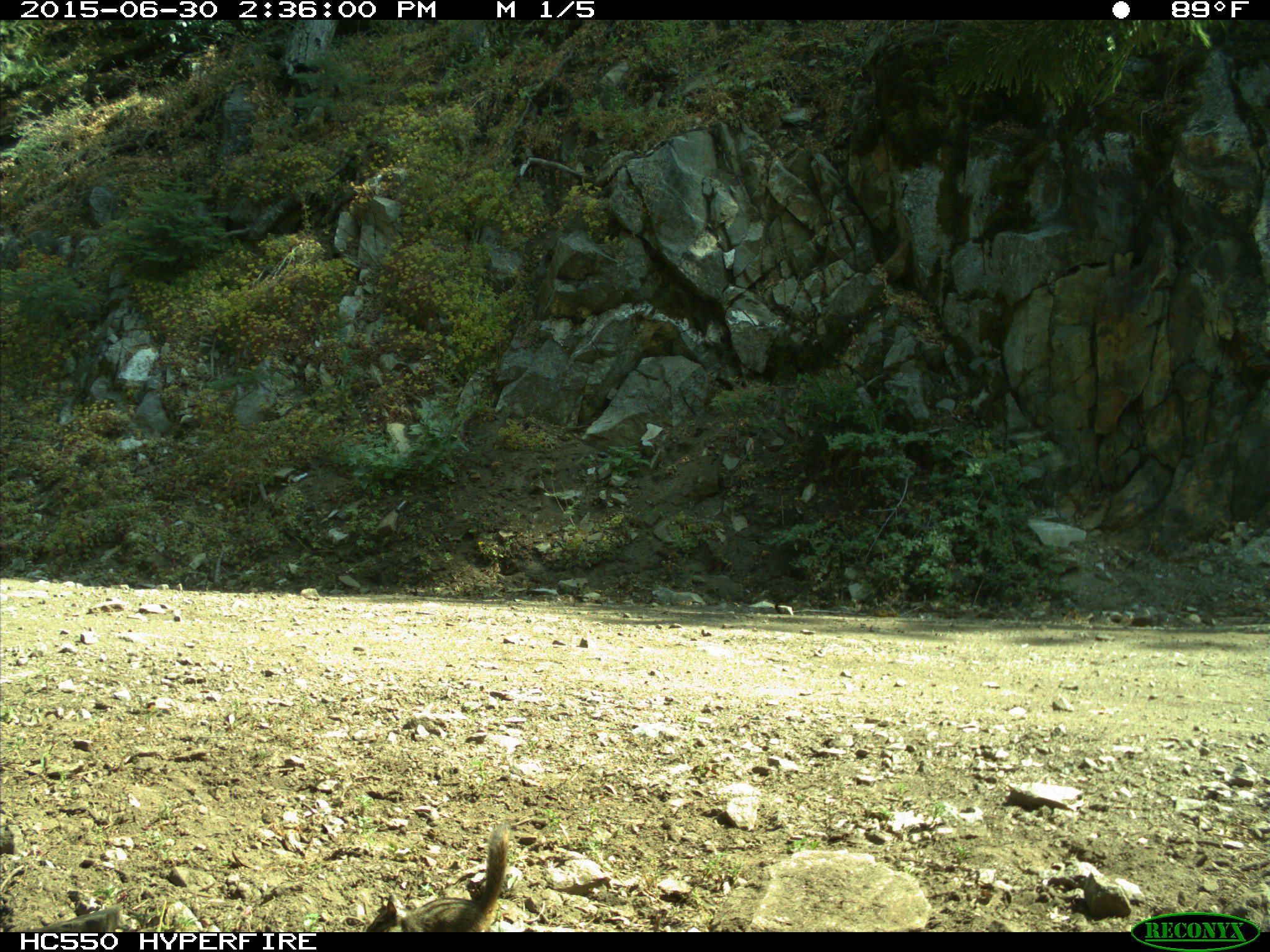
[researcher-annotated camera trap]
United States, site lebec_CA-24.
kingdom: Animalia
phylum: Chordata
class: Mammalia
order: Rodentia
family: Sciuridae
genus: Tamias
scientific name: Tamias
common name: chipmunk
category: unidentified chipmunk